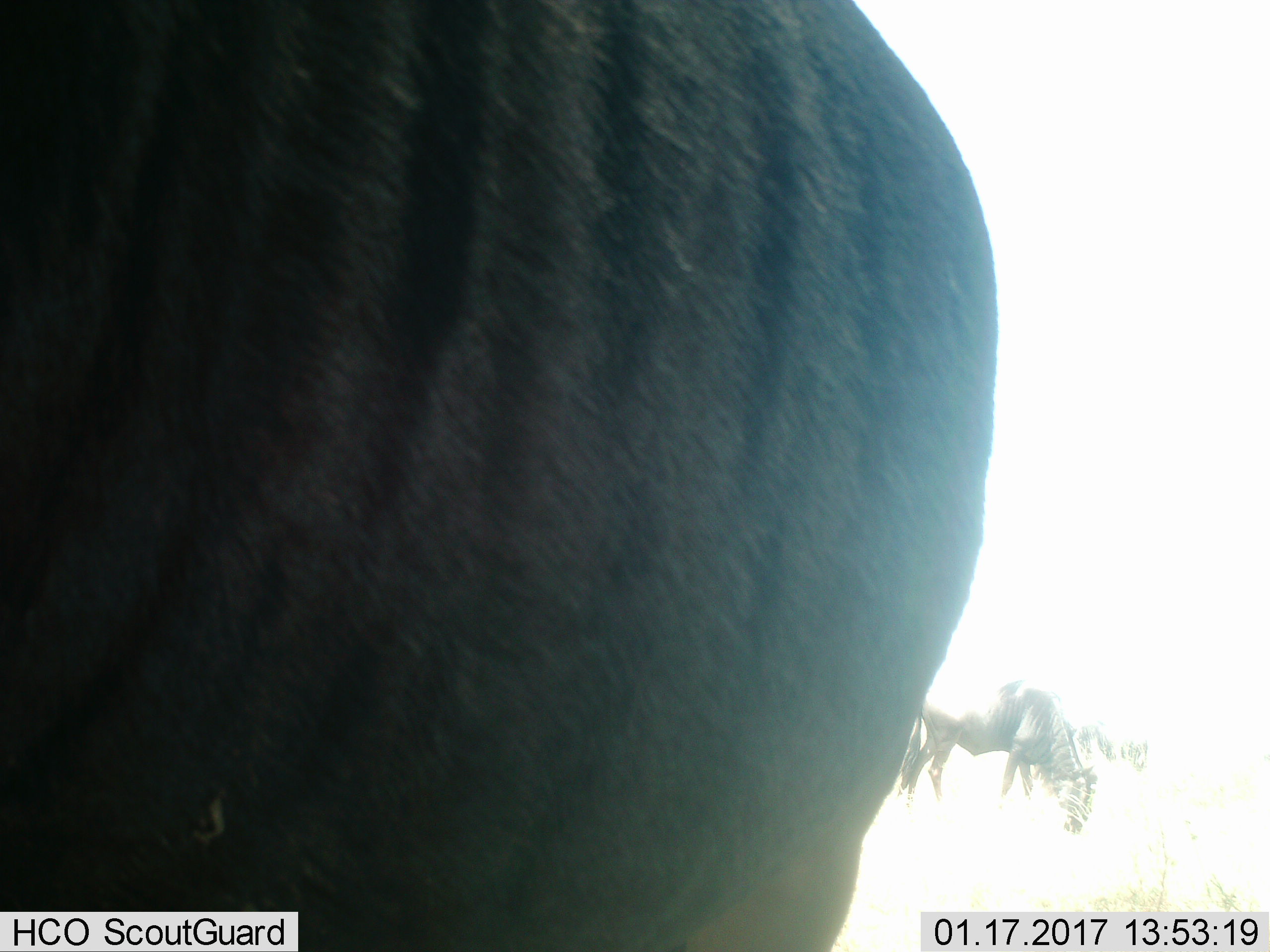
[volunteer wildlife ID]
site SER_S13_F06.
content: unidentified animal